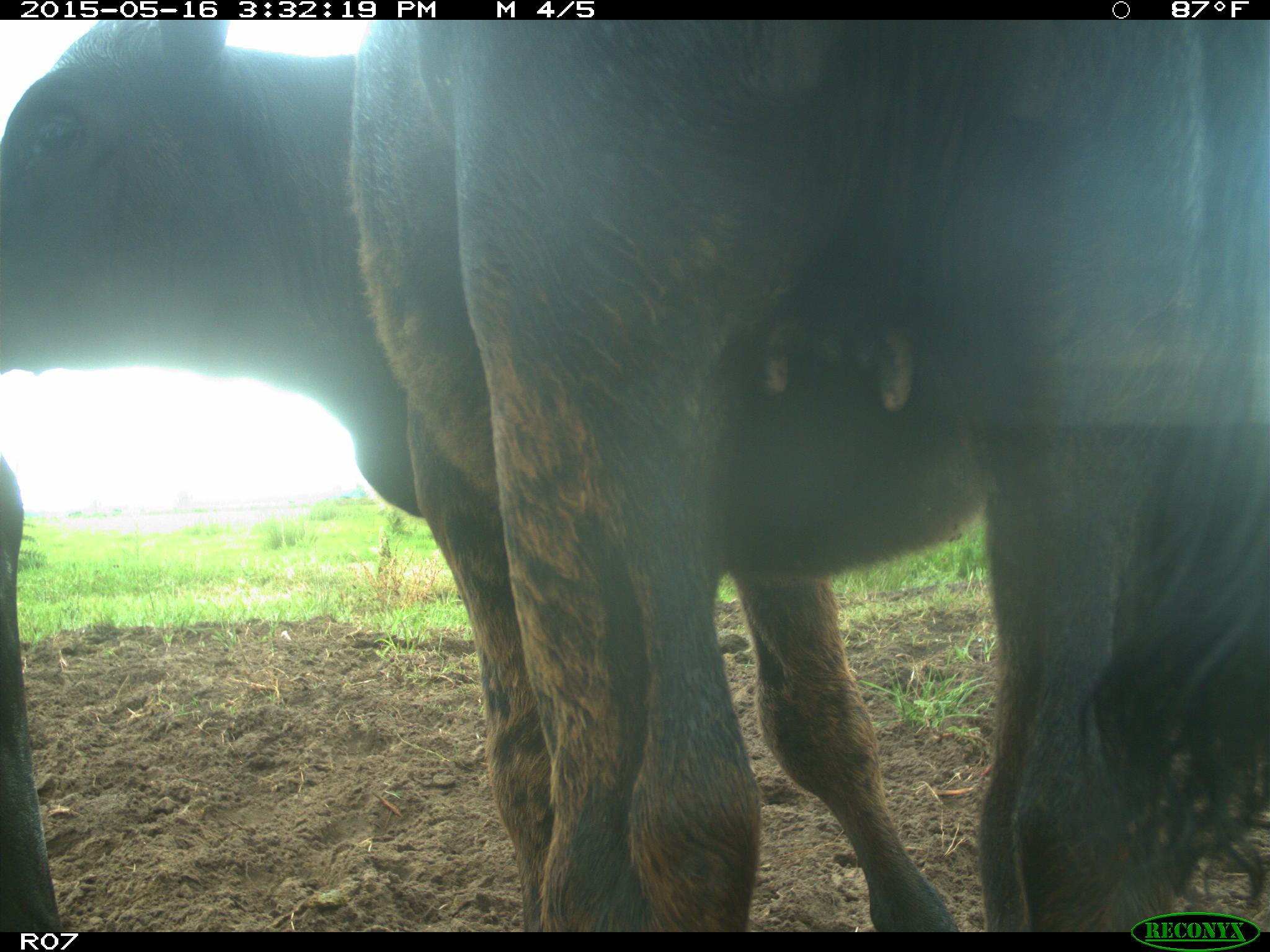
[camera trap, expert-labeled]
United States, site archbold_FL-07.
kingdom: Animalia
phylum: Chordata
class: Mammalia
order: Artiodactyla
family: Bovidae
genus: Bos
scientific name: Bos taurus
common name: domestic cow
Bos taurus (domestic cow).